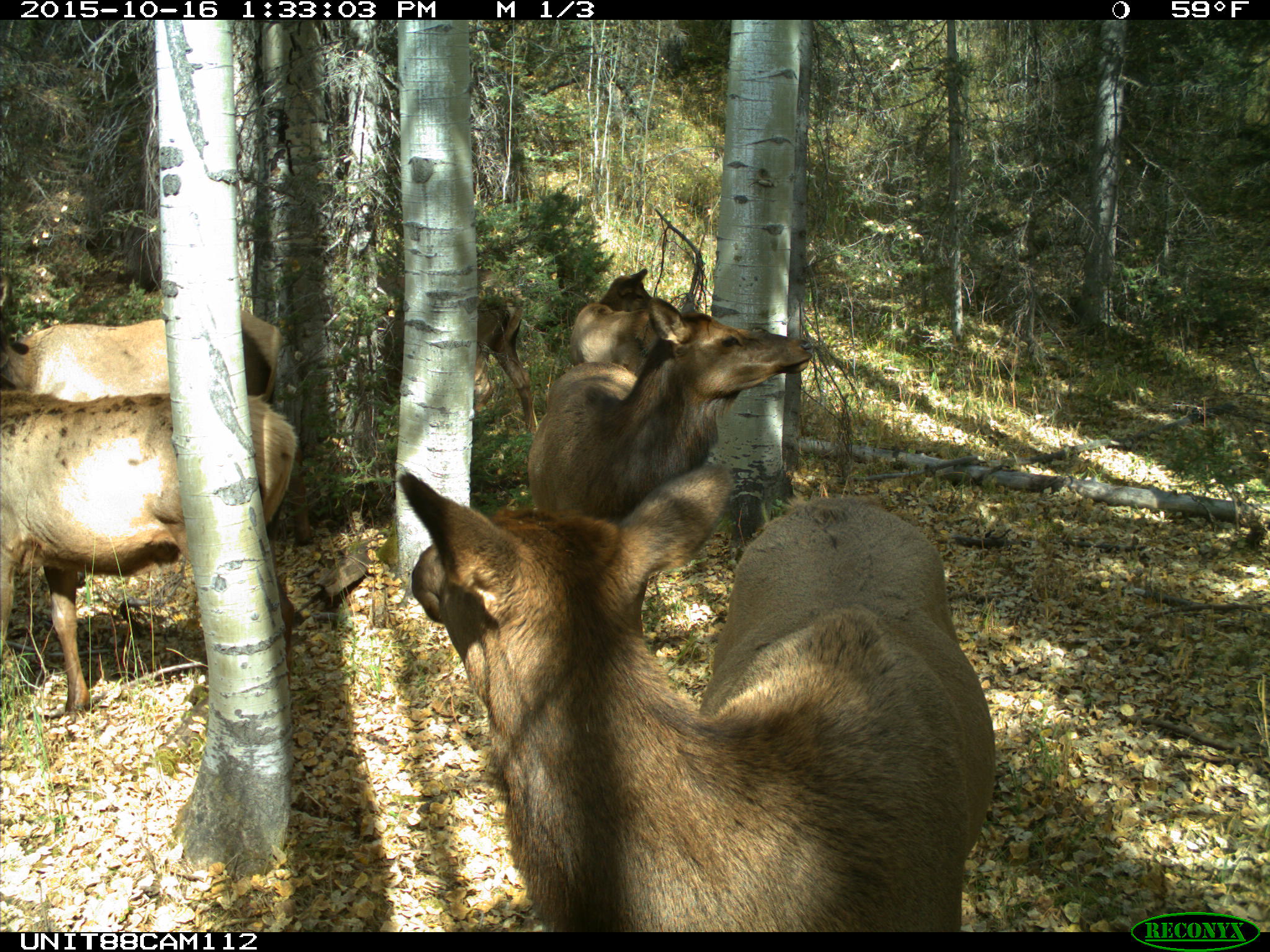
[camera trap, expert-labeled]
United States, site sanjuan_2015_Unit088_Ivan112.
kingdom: Animalia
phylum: Chordata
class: Mammalia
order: Artiodactyla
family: Cervidae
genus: Cervus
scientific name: Cervus elaphus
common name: red deer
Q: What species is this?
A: Cervus elaphus (red deer).